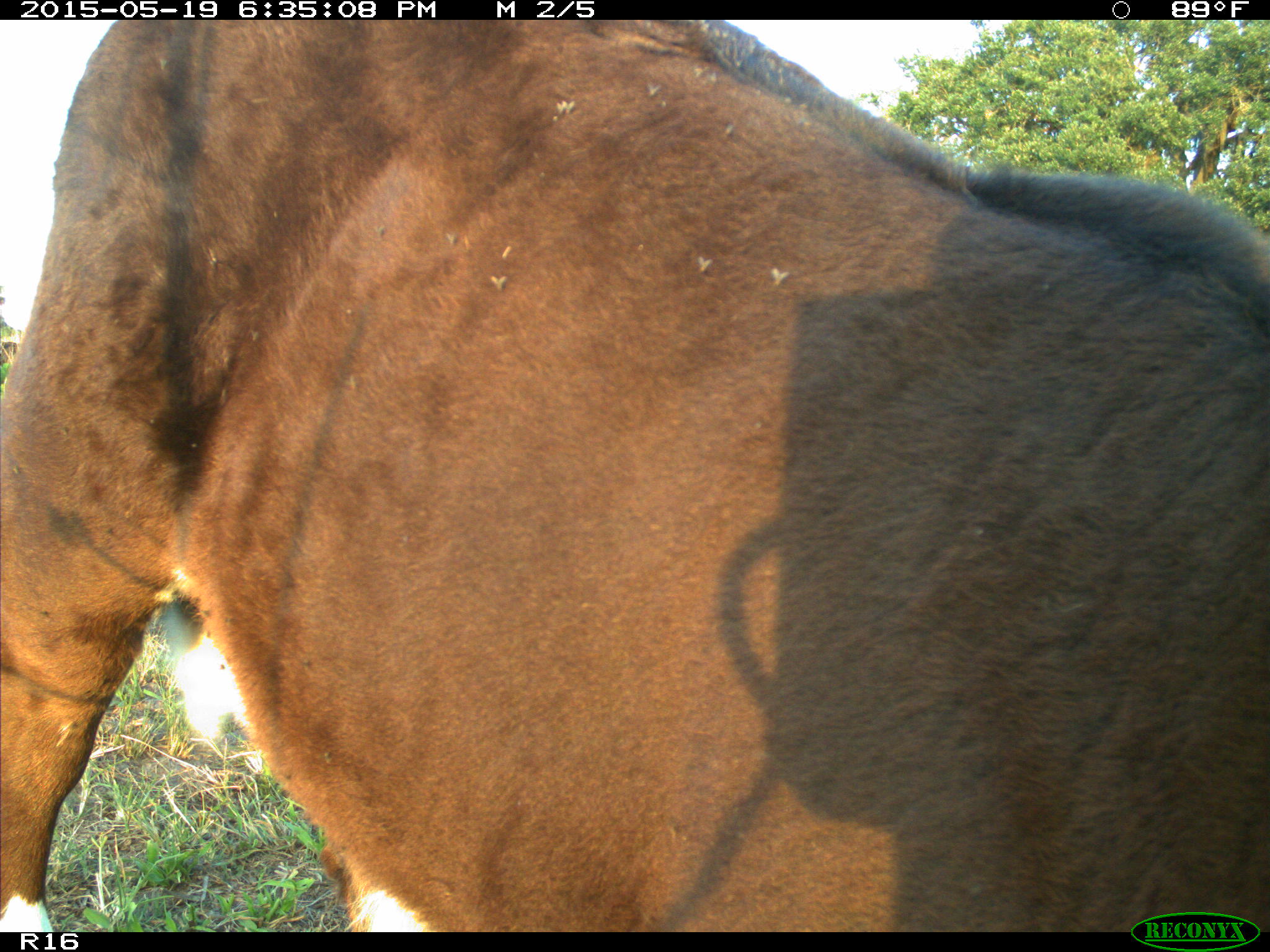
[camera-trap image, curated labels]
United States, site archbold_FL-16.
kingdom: Animalia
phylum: Chordata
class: Mammalia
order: Artiodactyla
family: Bovidae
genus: Bos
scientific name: Bos taurus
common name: domestic cow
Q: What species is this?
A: Bos taurus (domestic cow).